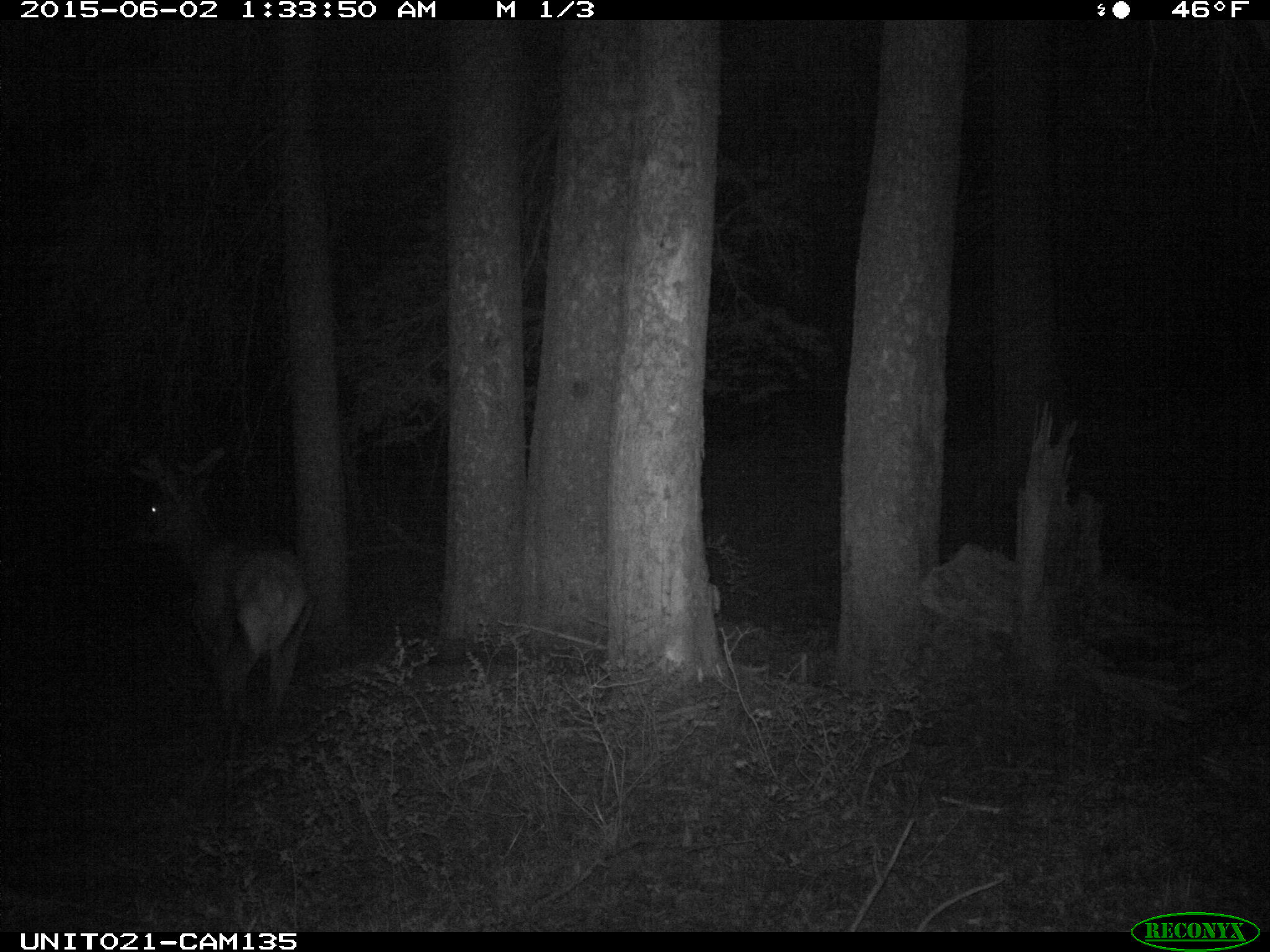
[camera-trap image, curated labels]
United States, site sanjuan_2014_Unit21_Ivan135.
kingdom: Animalia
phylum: Chordata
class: Mammalia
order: Artiodactyla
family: Cervidae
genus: Cervus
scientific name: Cervus elaphus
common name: red deer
Cervus elaphus (red deer).